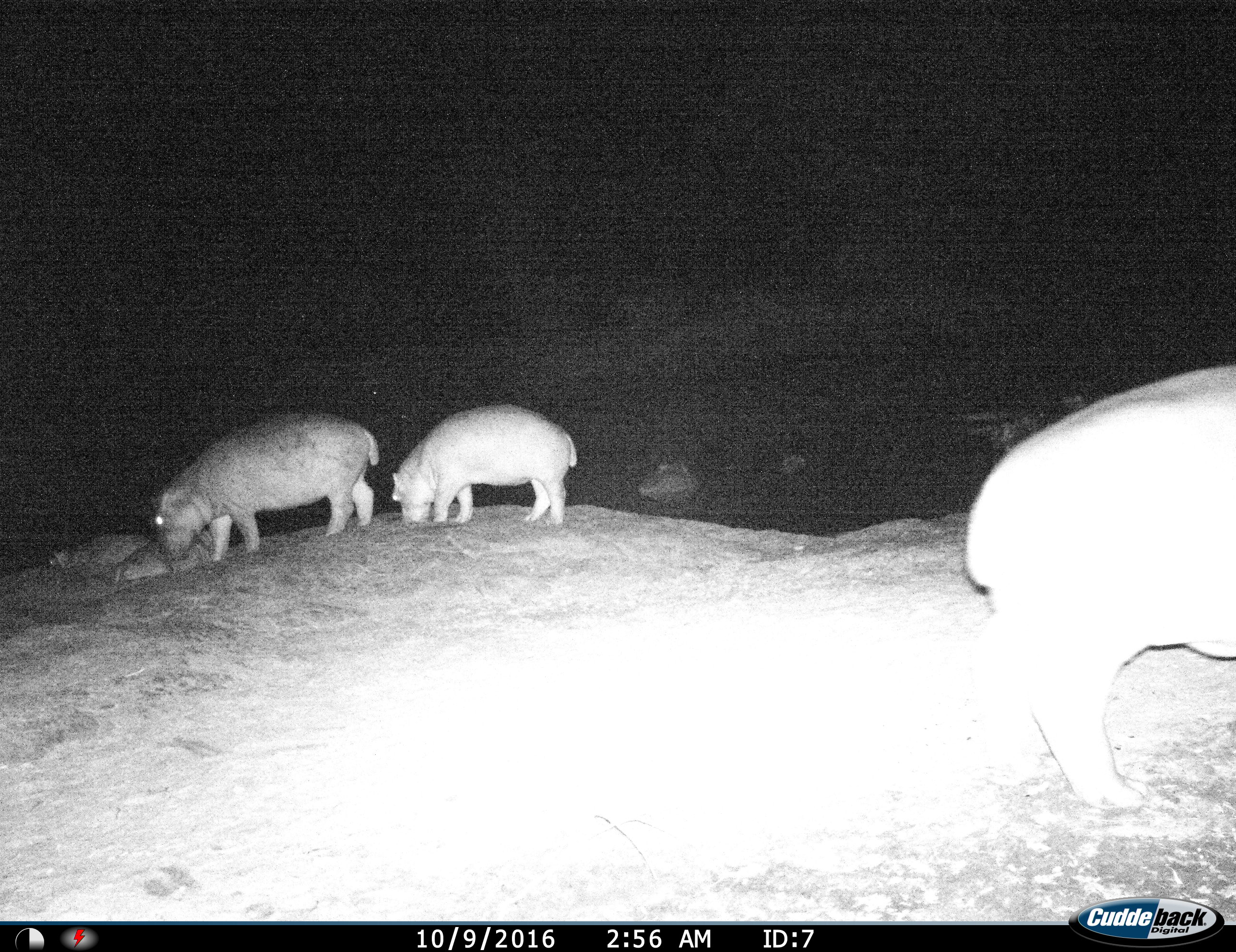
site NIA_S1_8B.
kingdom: Animalia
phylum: Chordata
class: Mammalia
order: Artiodactyla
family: Hippopotamidae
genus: Hippopotamus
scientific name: Hippopotamus amphibius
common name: hippopotamus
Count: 5.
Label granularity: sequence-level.